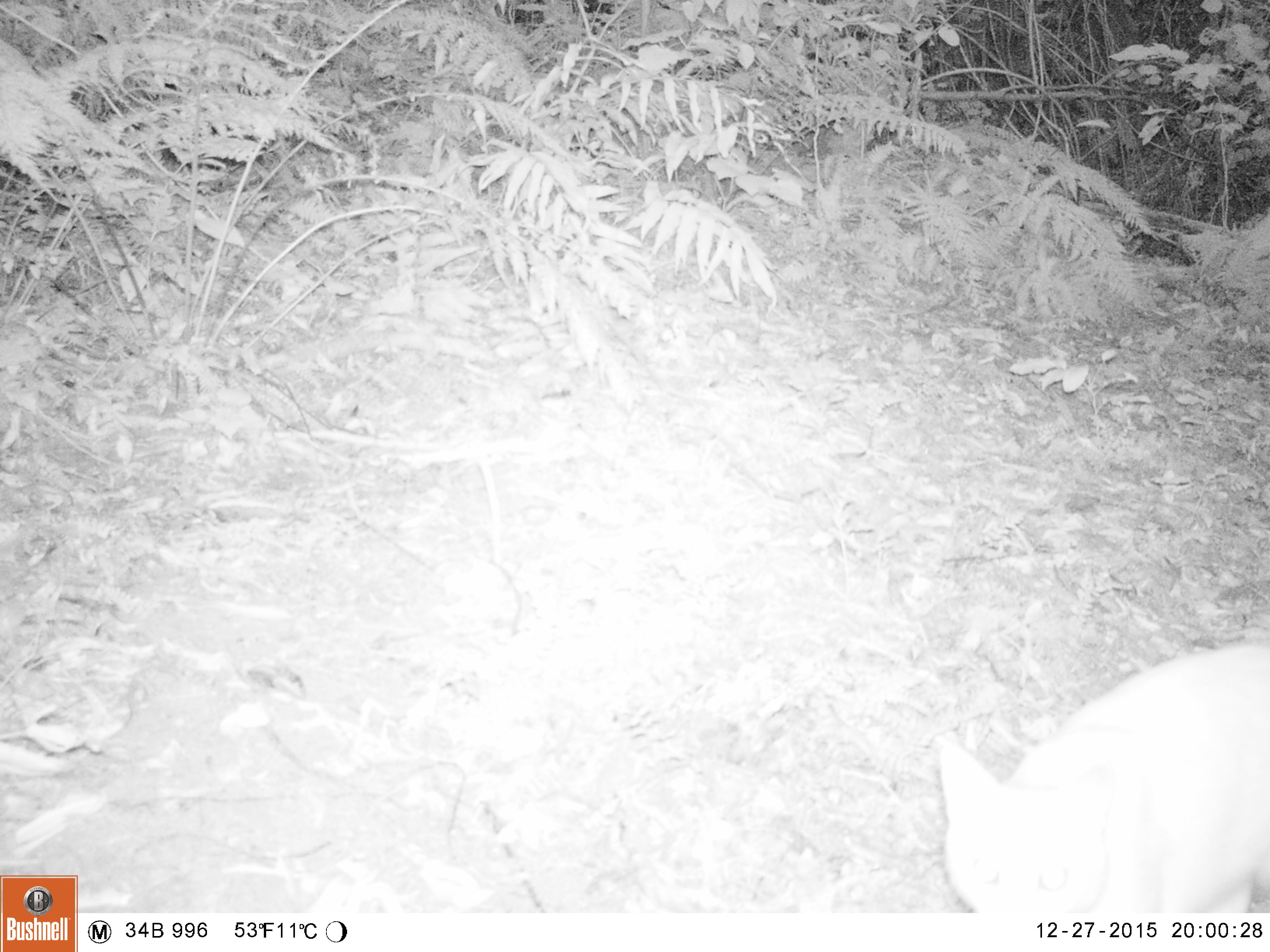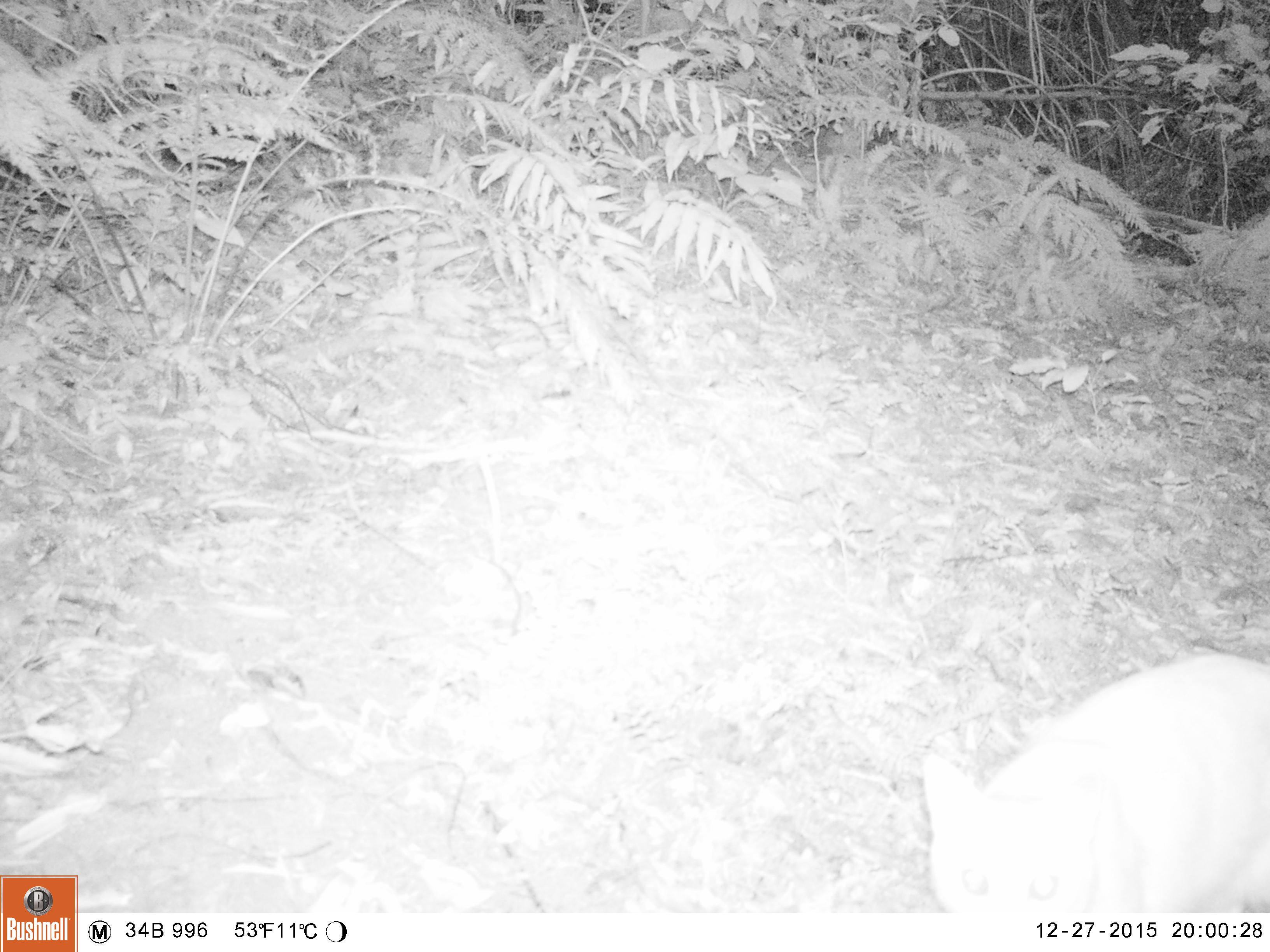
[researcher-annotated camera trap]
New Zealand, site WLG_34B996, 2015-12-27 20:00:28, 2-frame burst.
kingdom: Animalia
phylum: Chordata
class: Mammalia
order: Carnivora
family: Felidae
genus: Felis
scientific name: Felis catus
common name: domestic cat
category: cat